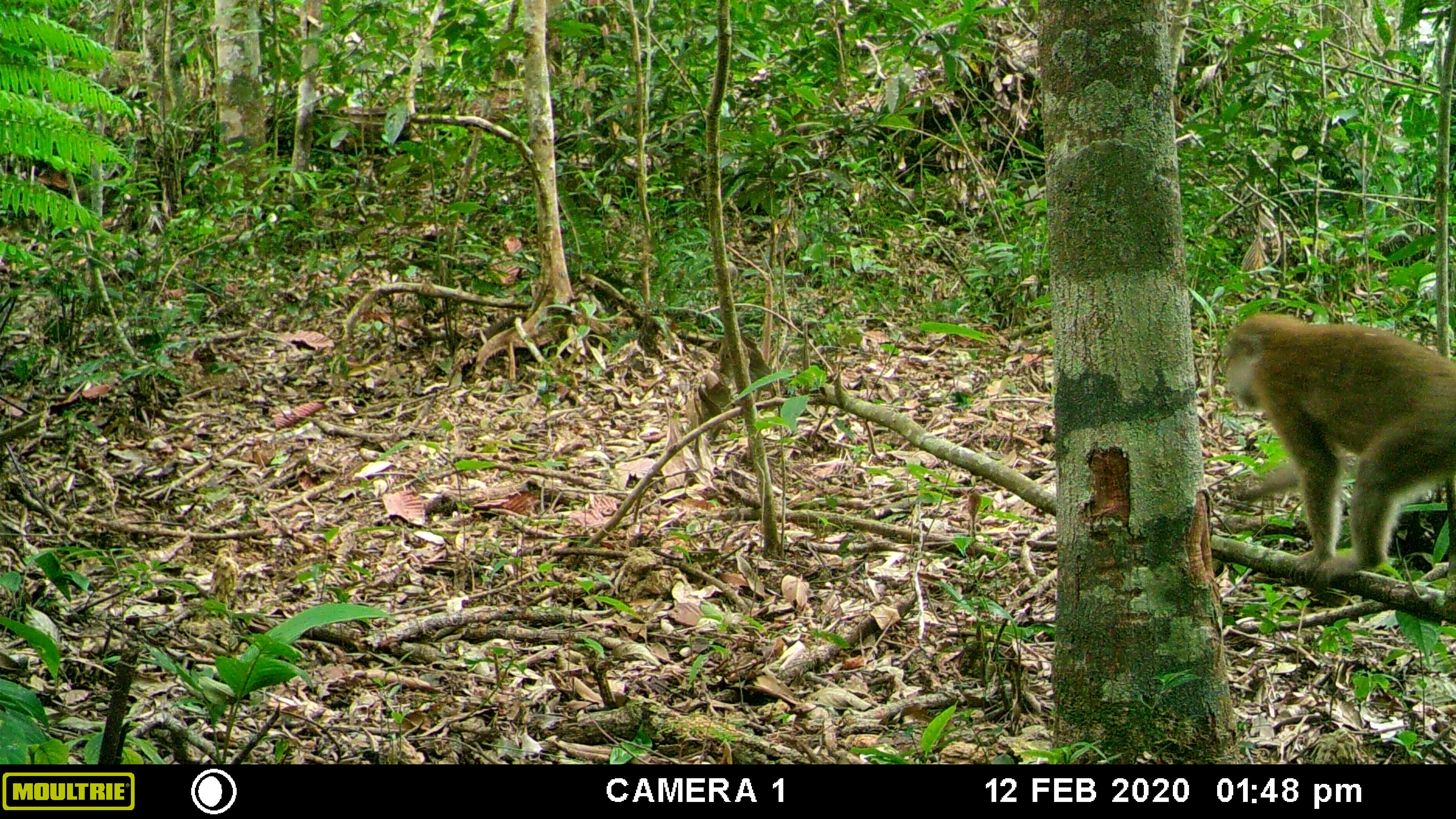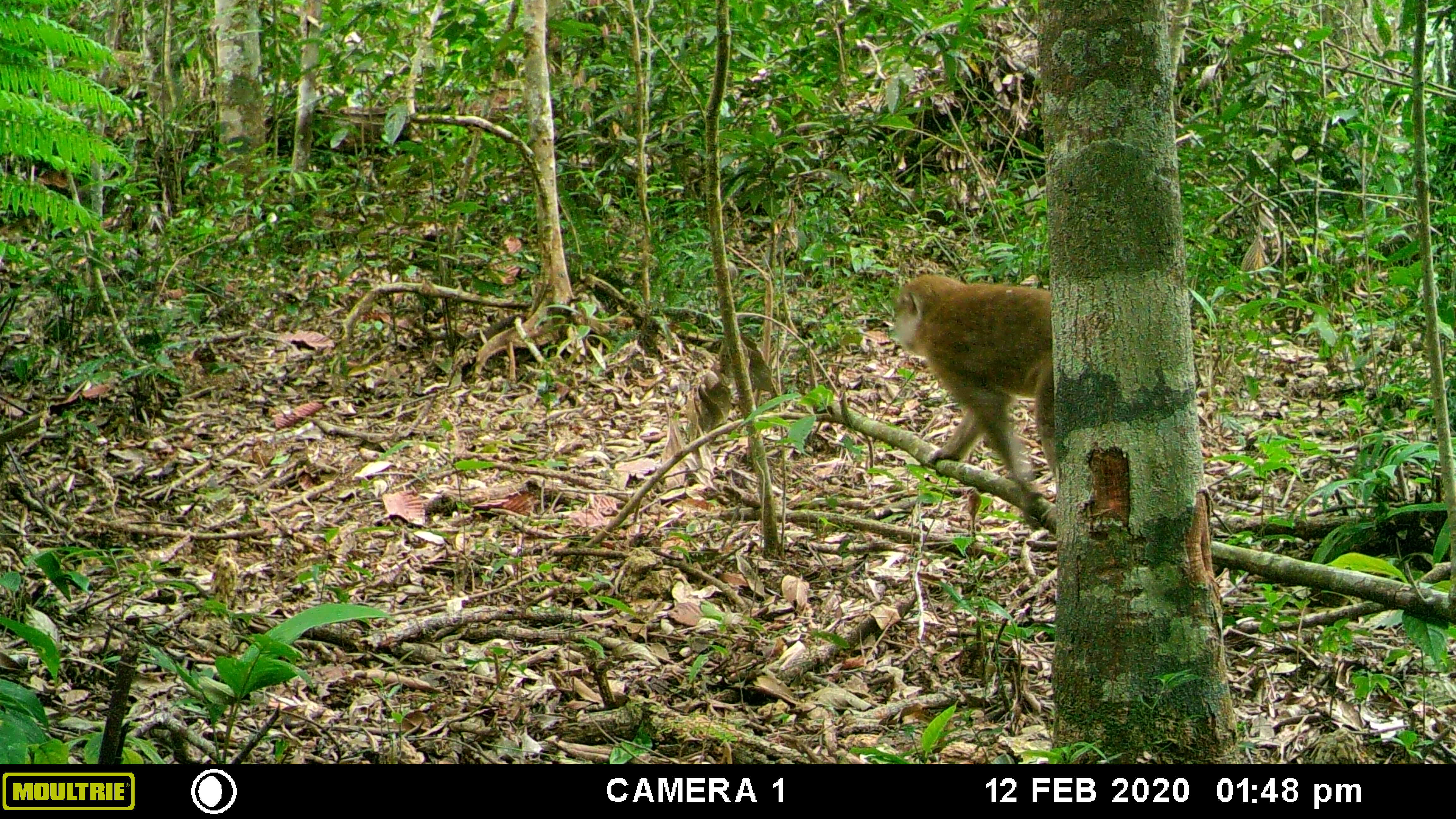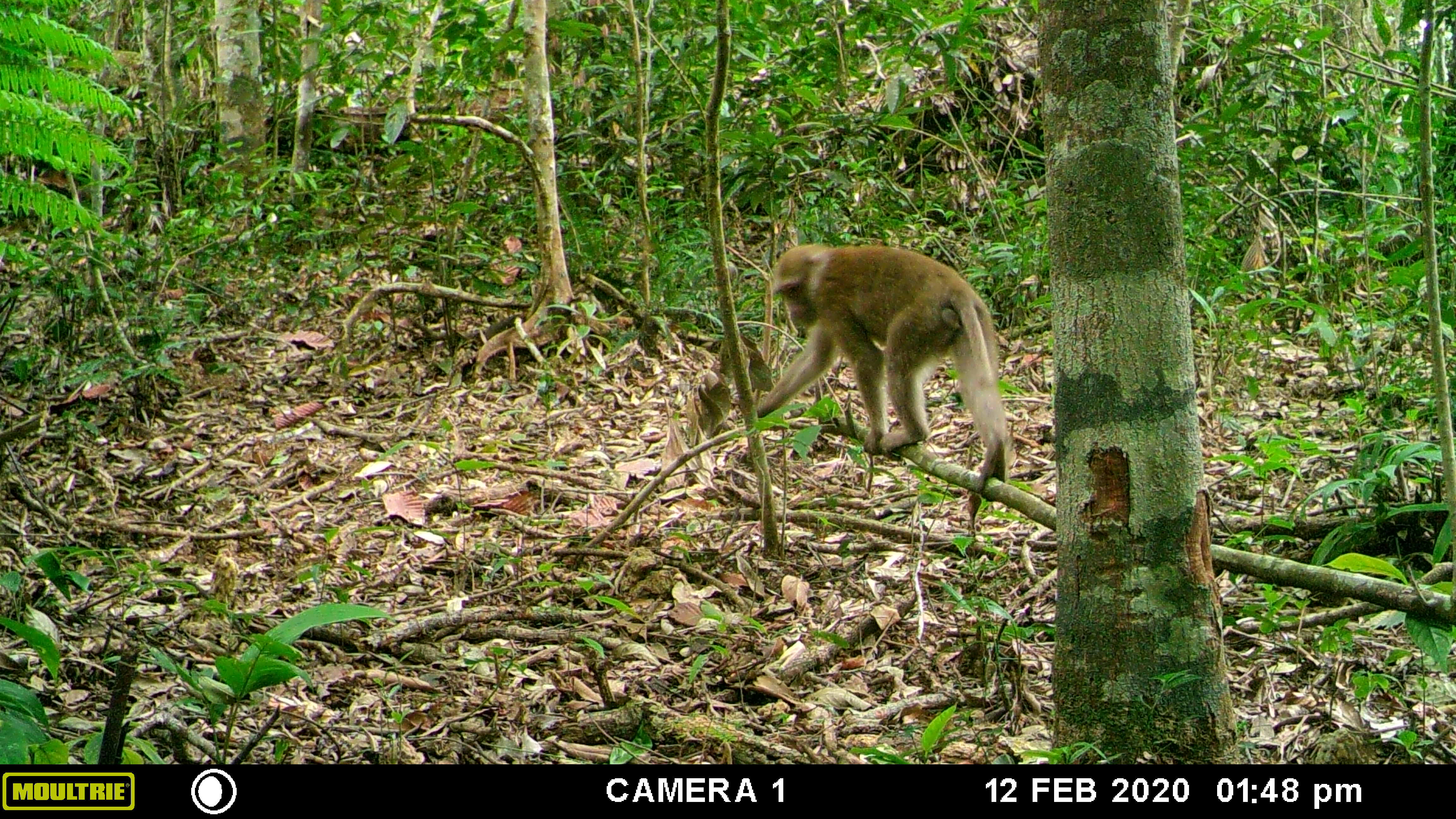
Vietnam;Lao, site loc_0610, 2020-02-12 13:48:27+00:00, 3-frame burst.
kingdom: Animalia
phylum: Chordata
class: Mammalia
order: Primates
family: Cercopithecidae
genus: Macaca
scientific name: Macaca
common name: macaques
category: assam or rhesus macaque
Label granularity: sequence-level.